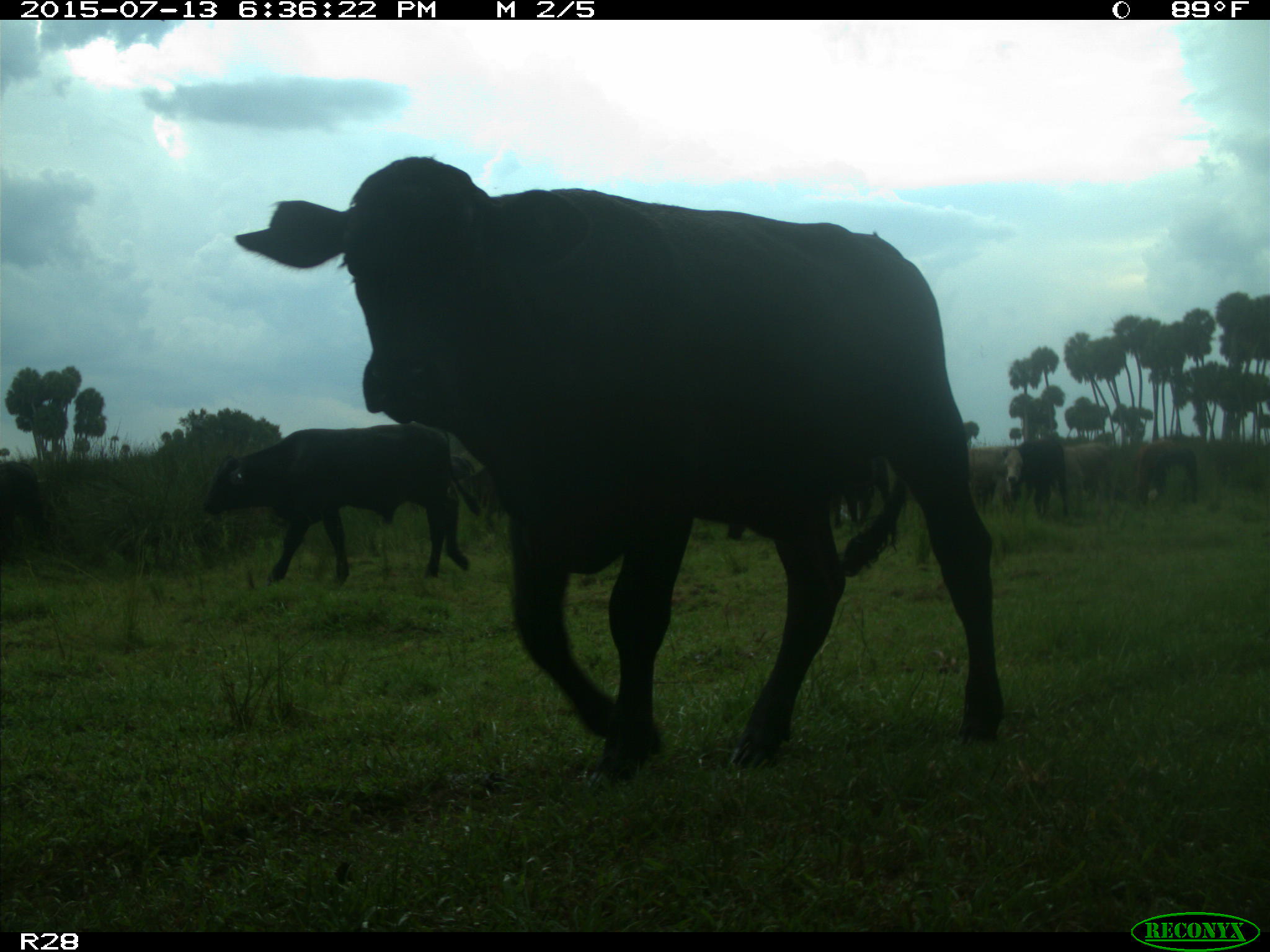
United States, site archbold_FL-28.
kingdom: Animalia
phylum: Chordata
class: Mammalia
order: Artiodactyla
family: Bovidae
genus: Bos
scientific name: Bos taurus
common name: domestic cow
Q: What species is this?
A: Bos taurus (domestic cow).